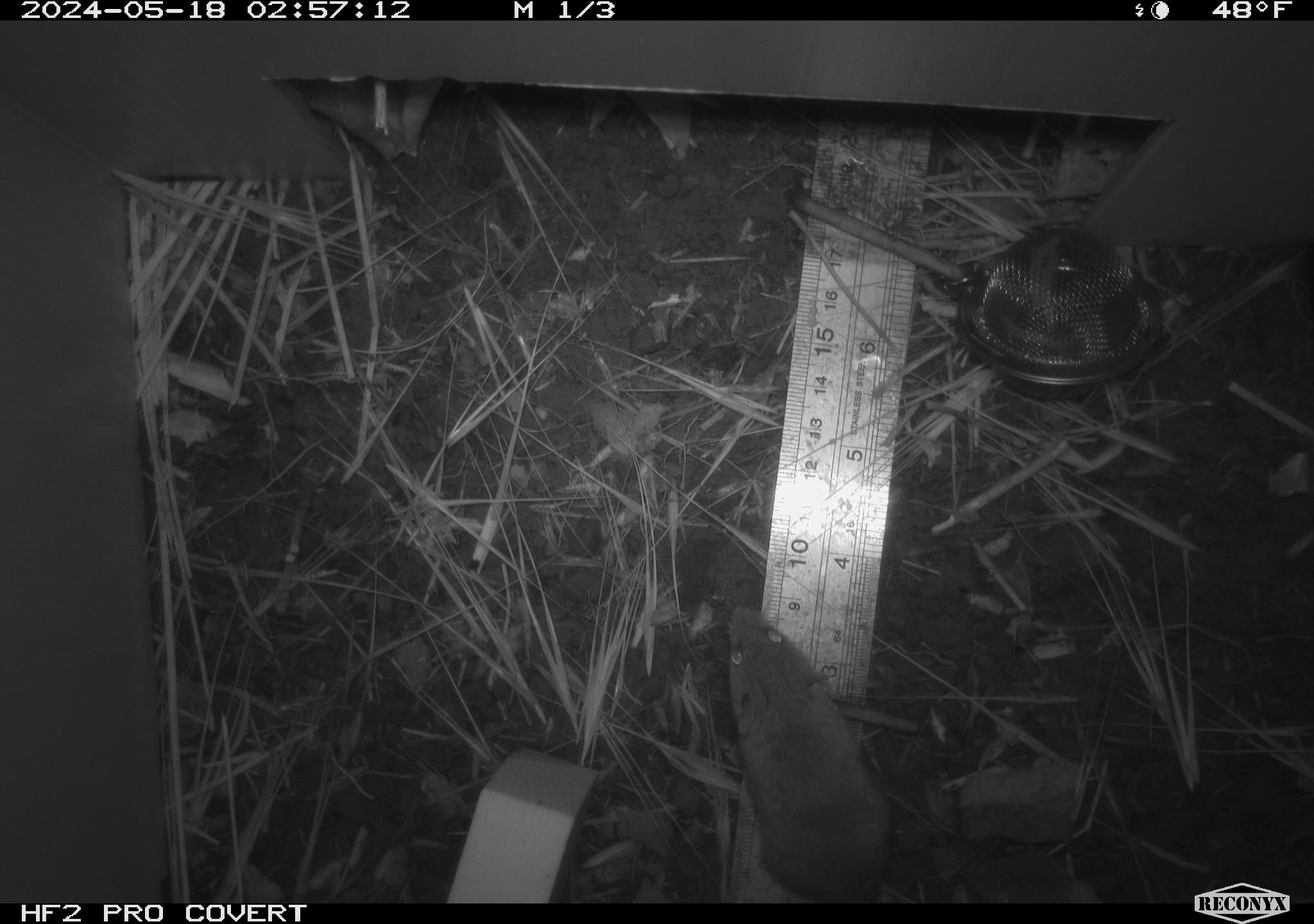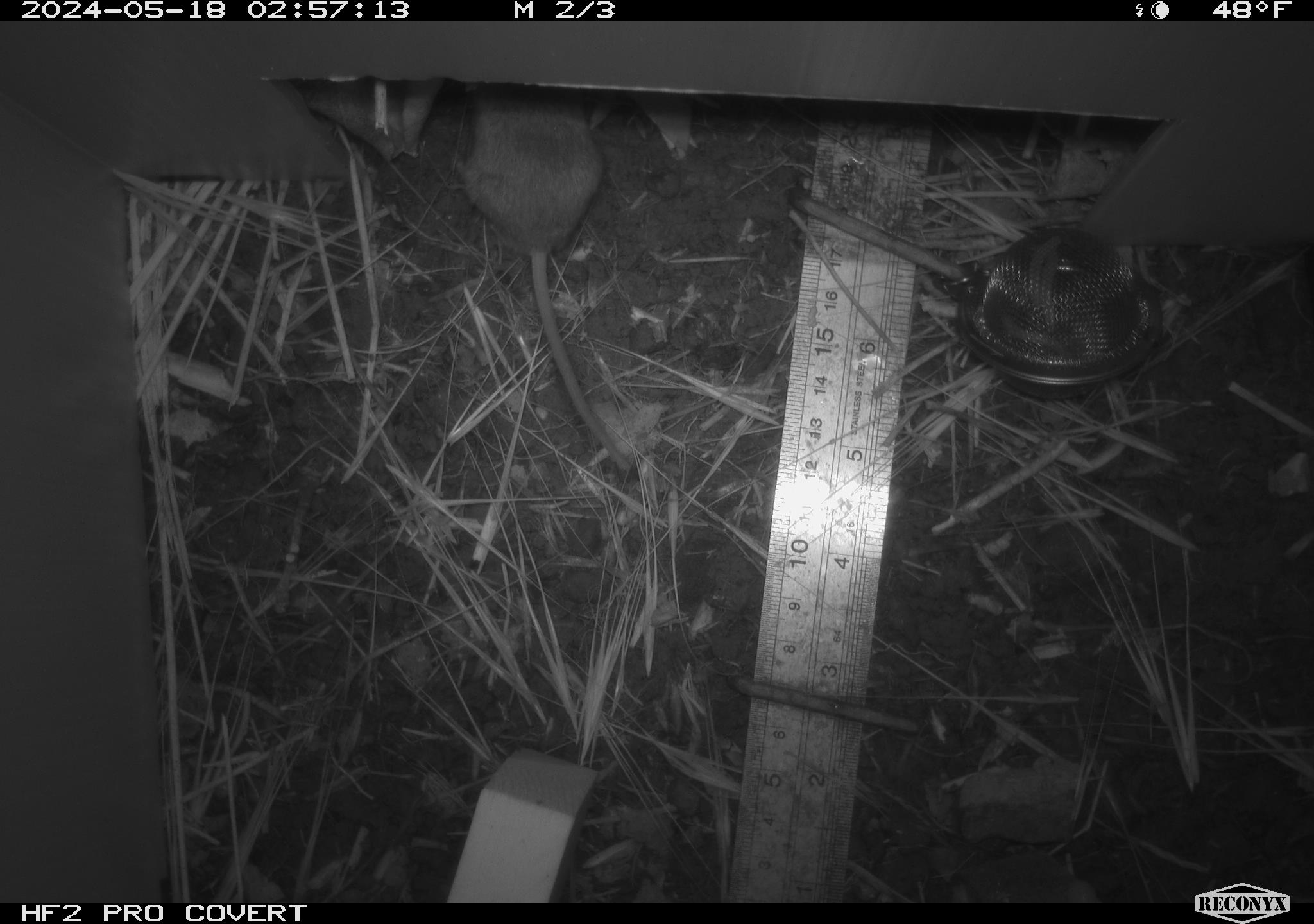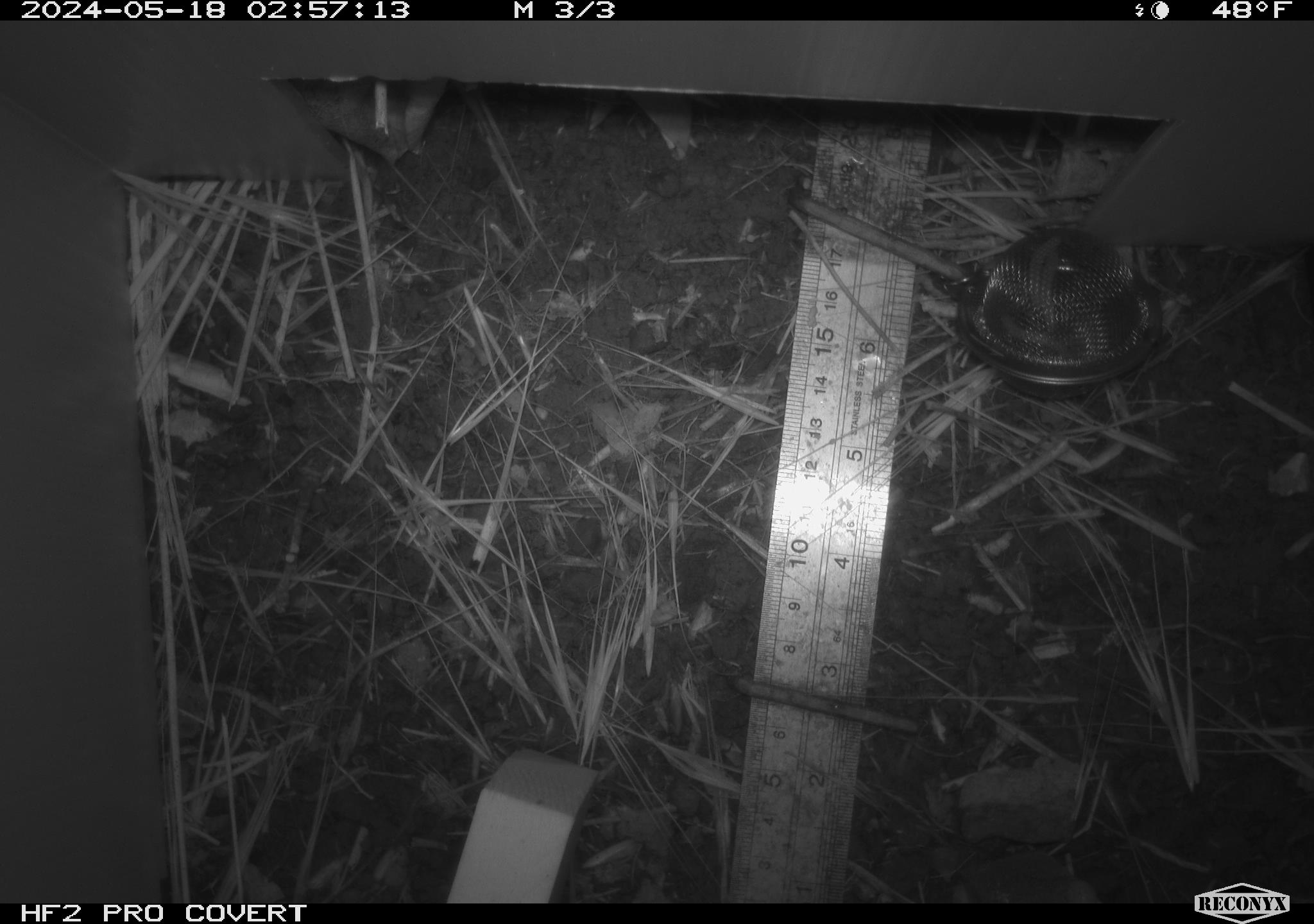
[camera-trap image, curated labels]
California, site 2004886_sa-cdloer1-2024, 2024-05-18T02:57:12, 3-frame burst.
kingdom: Animalia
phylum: Chordata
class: Mammalia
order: Rodentia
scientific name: Rodentia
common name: mouse species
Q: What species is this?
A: Mouse species (Rodentia).